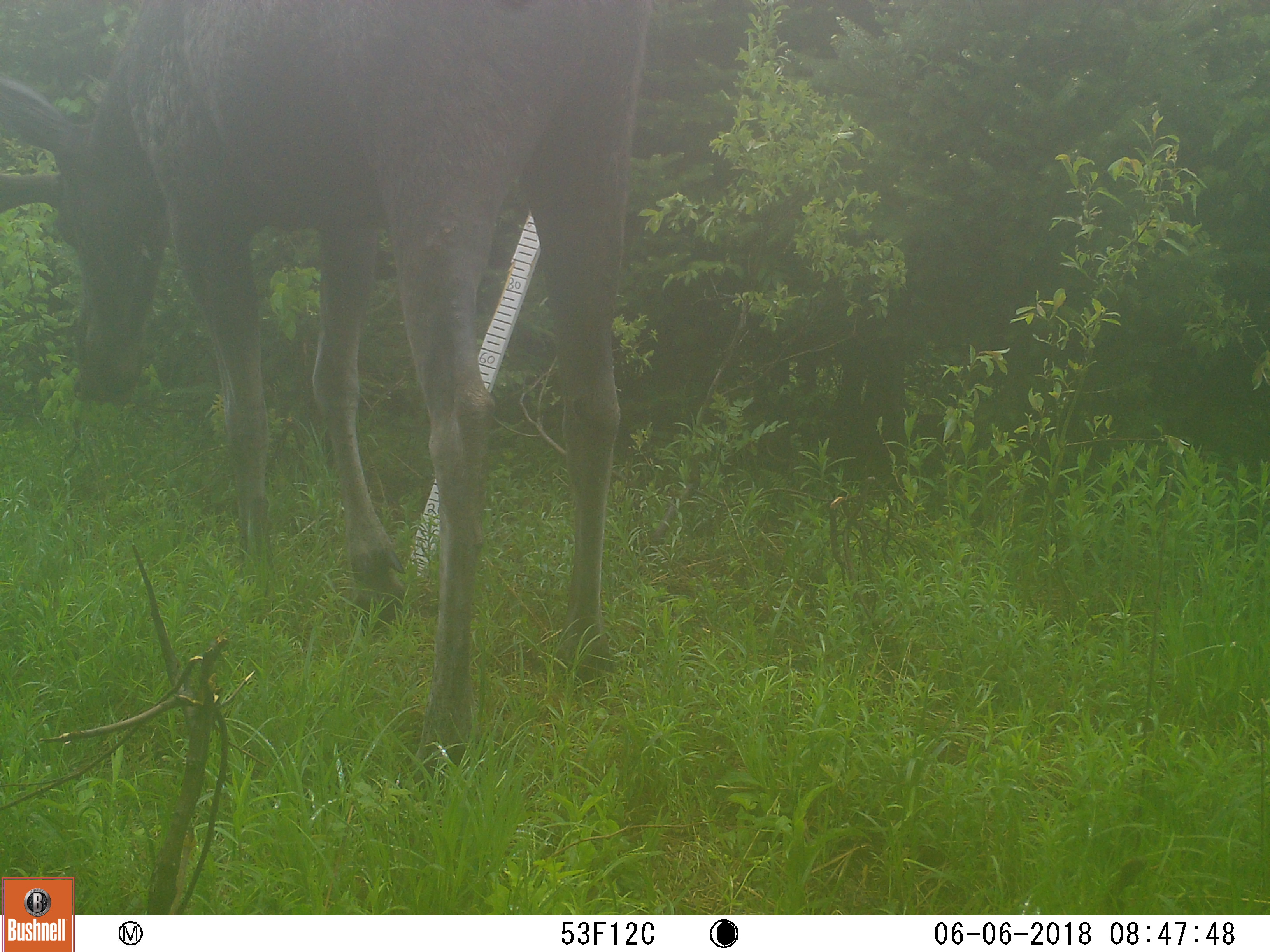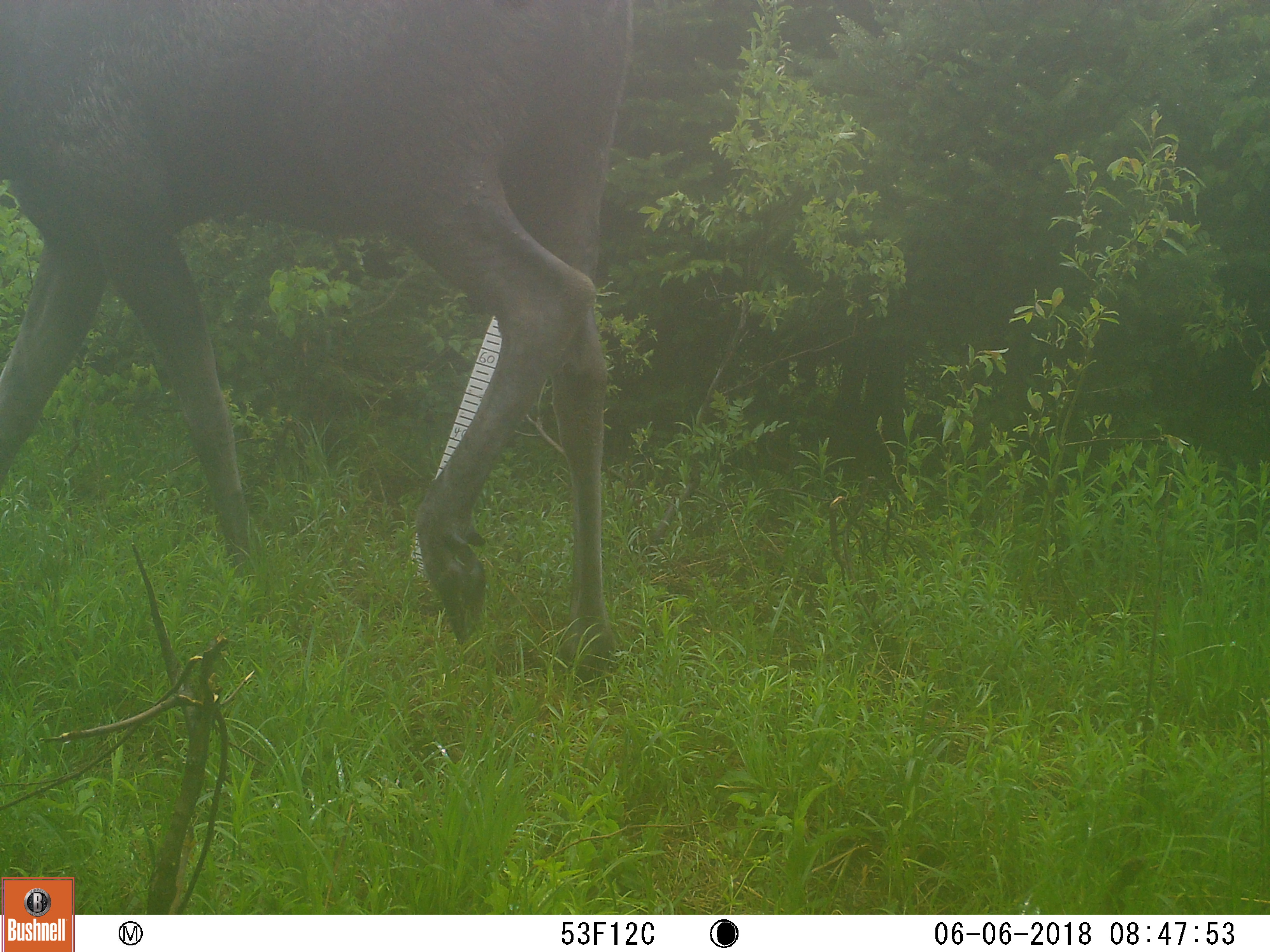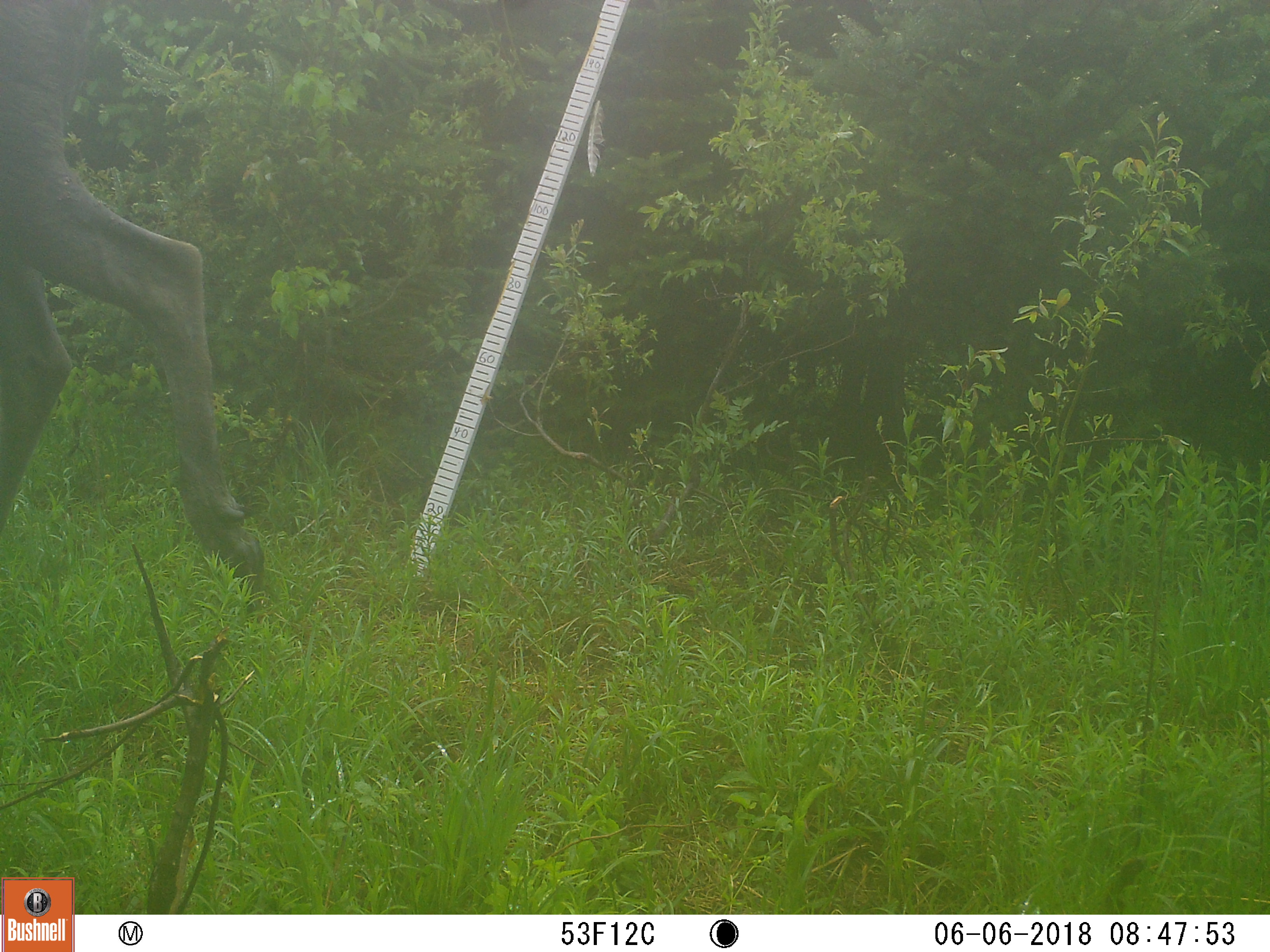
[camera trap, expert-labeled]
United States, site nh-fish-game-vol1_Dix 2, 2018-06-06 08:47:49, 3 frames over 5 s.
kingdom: Animalia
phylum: Chordata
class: Mammalia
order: Artiodactyla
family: Cervidae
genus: Alces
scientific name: Alces alces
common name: moose